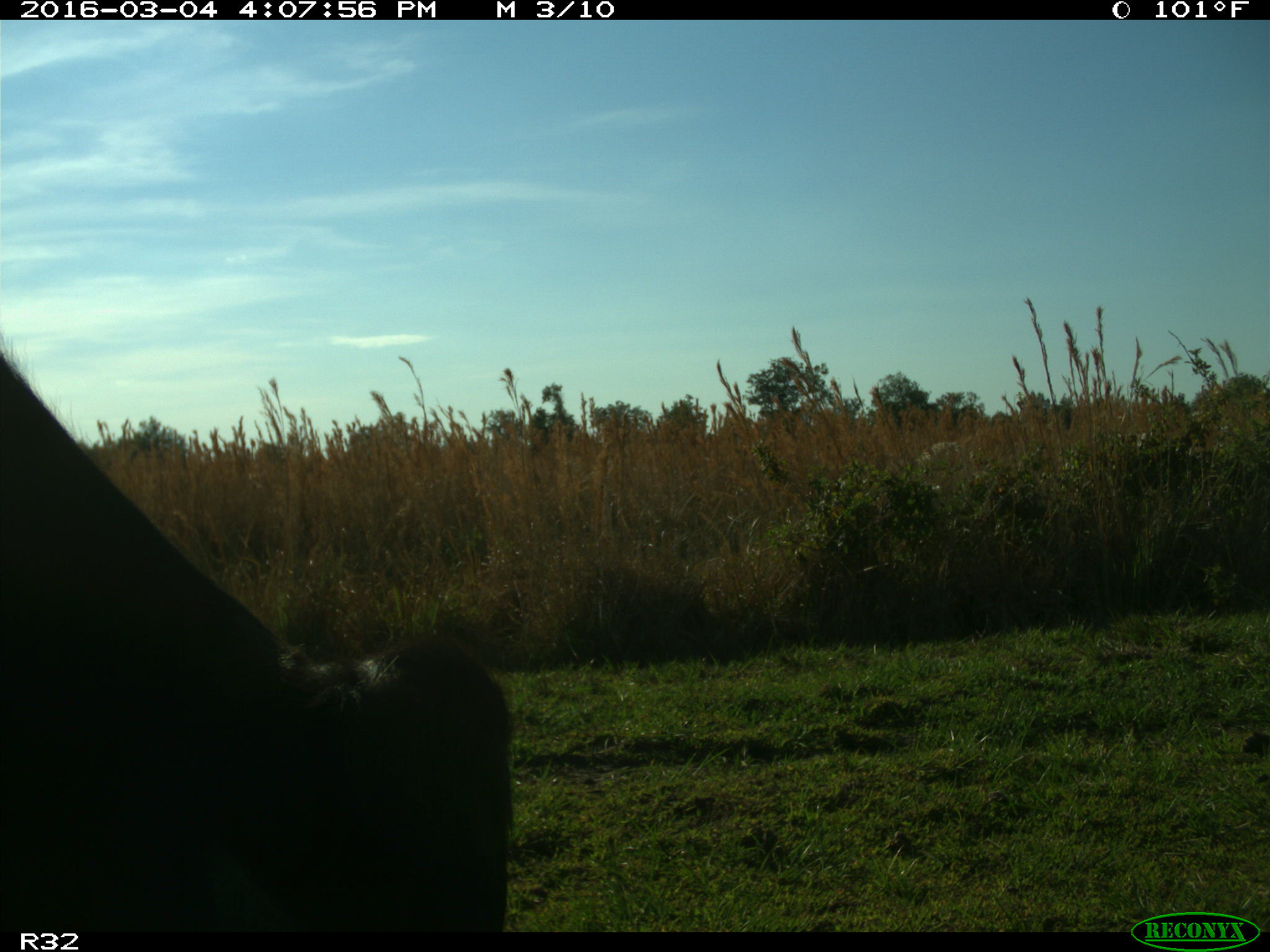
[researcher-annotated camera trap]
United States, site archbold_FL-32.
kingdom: Animalia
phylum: Chordata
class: Mammalia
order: Artiodactyla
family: Bovidae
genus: Bos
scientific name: Bos taurus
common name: domestic cow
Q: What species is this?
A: Bos taurus (domestic cow).